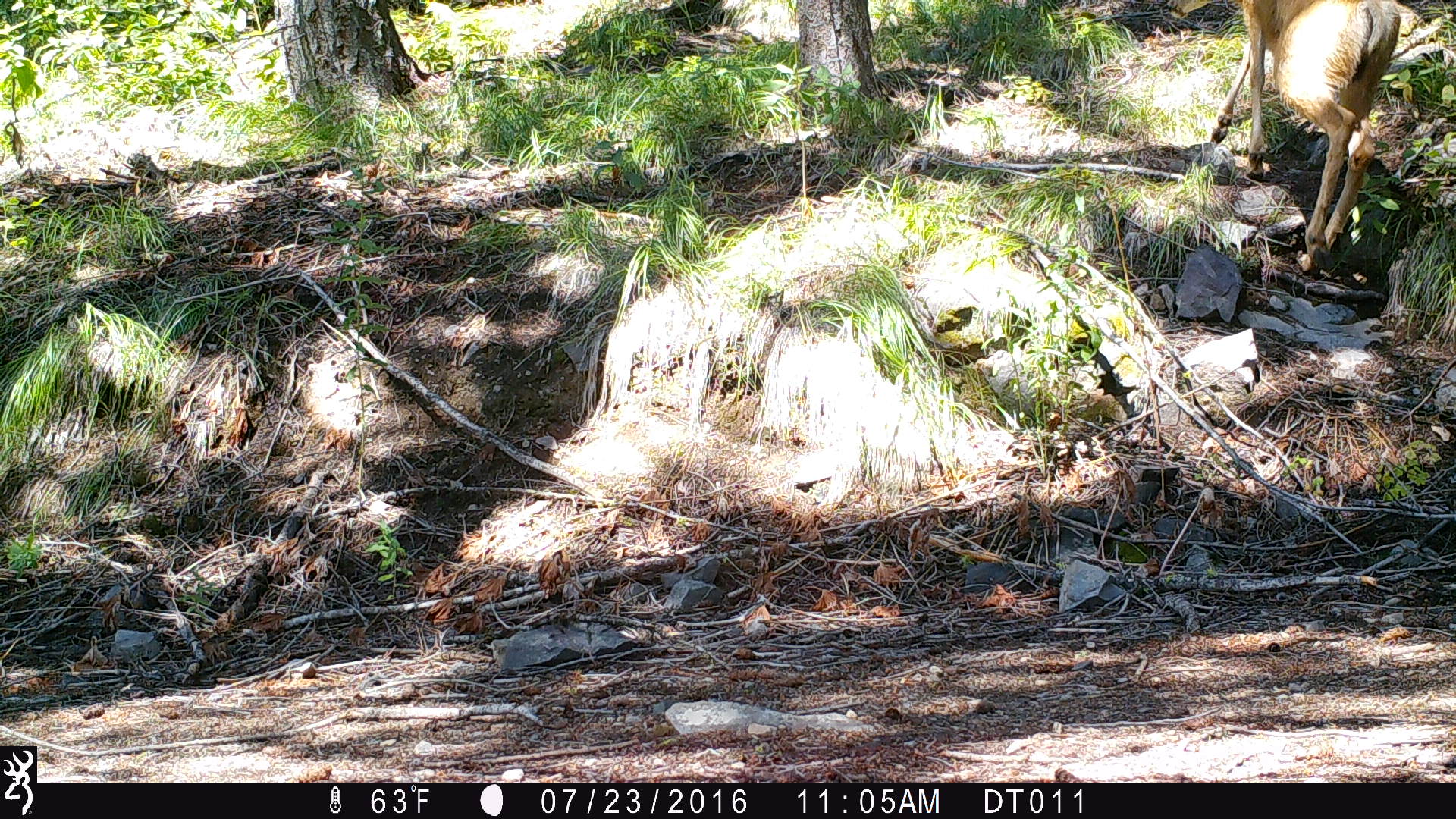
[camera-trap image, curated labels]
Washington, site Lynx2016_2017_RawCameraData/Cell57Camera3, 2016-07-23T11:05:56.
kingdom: Animalia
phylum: Chordata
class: Mammalia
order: Artiodactyla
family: Cervidae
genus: Odocoileus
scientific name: Odocoileus hemionus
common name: mule deer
Odocoileus hemionus (mule deer). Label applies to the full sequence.